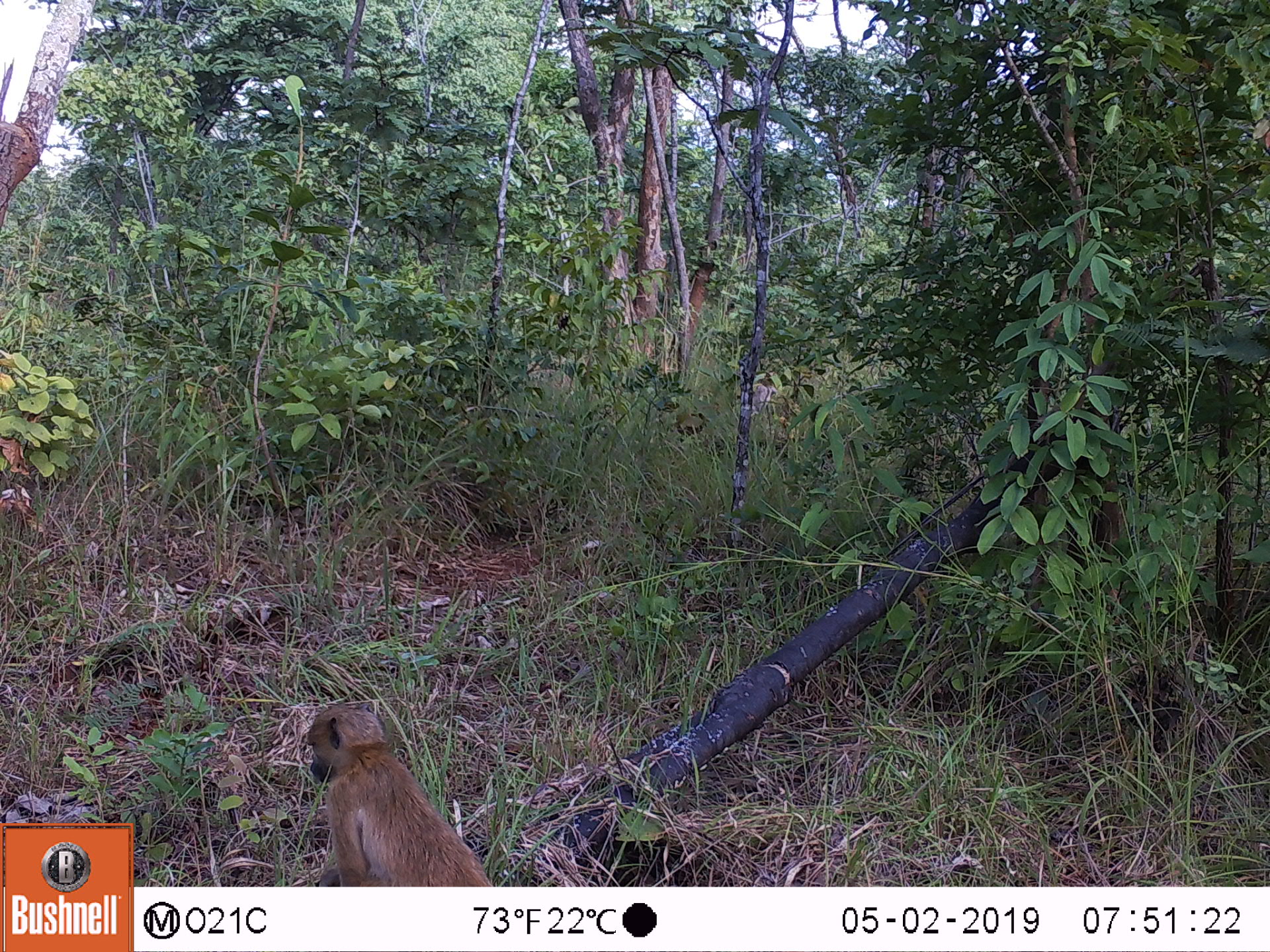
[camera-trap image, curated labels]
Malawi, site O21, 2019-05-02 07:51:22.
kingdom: Animalia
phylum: Chordata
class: Mammalia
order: Primates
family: Cercopithecidae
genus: Papio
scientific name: Papio cynocephalus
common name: yellow baboon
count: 1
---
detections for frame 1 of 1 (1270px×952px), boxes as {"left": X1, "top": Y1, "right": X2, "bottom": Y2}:
yellow baboon: {"left": 302, "top": 703, "right": 499, "bottom": 886}